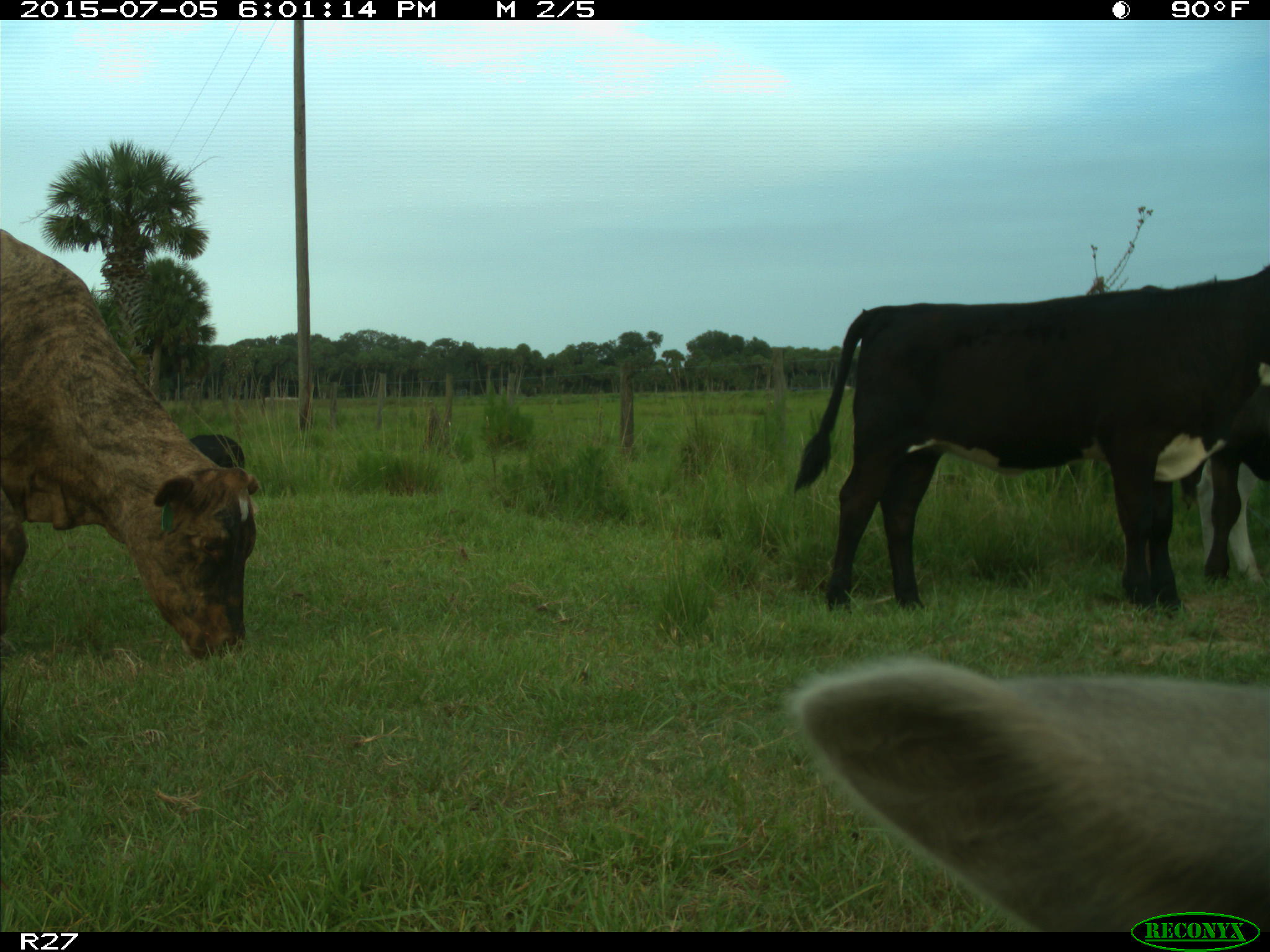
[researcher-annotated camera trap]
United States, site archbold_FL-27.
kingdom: Animalia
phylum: Chordata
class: Mammalia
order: Artiodactyla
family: Bovidae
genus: Bos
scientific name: Bos taurus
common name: domestic cow